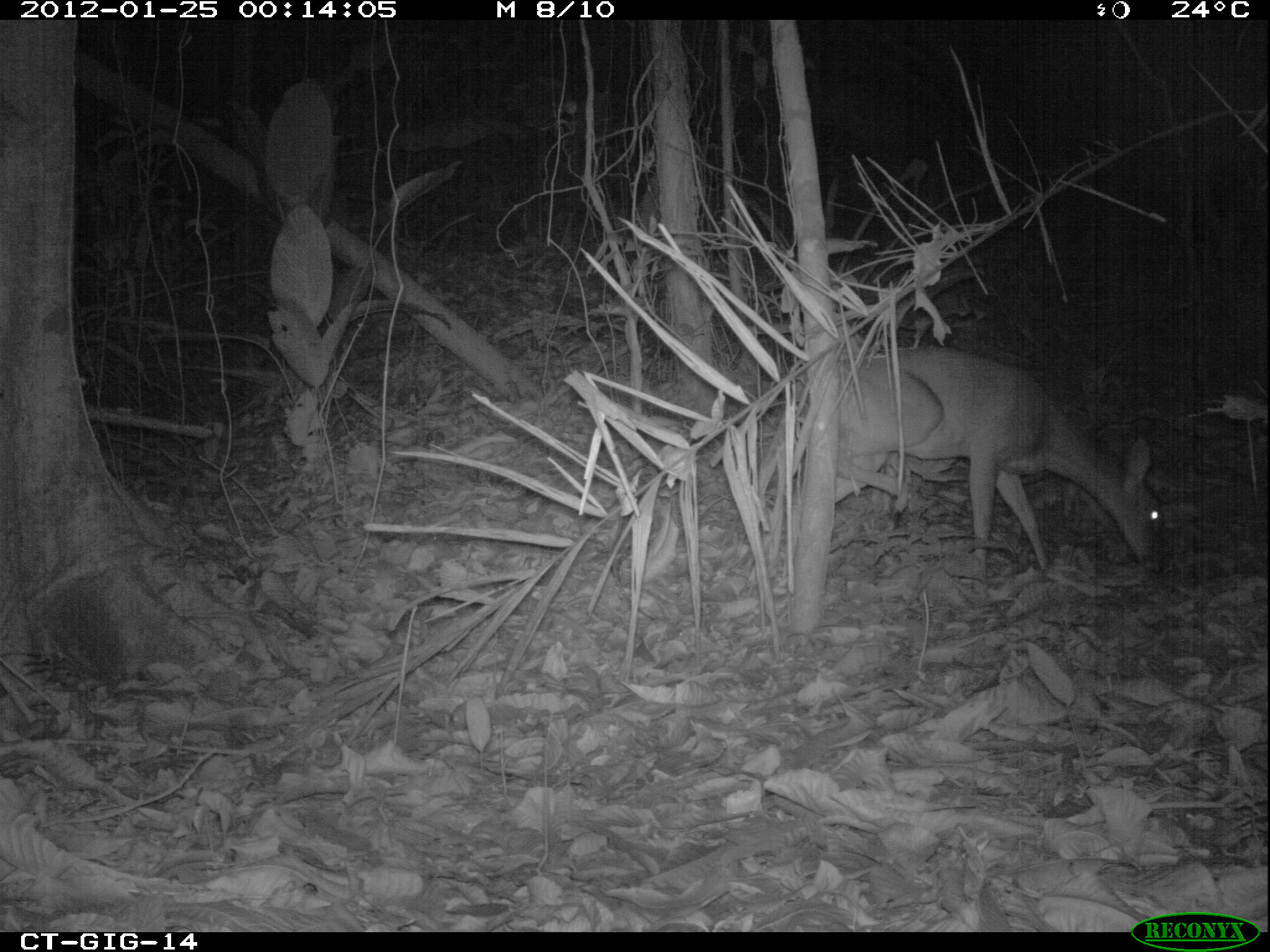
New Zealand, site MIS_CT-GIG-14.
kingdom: Animalia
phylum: Chordata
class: Mammalia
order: Artiodactyla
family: Cervidae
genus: Odocoileus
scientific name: Odocoileus virginianus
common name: white-tailed deer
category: white tailed deer